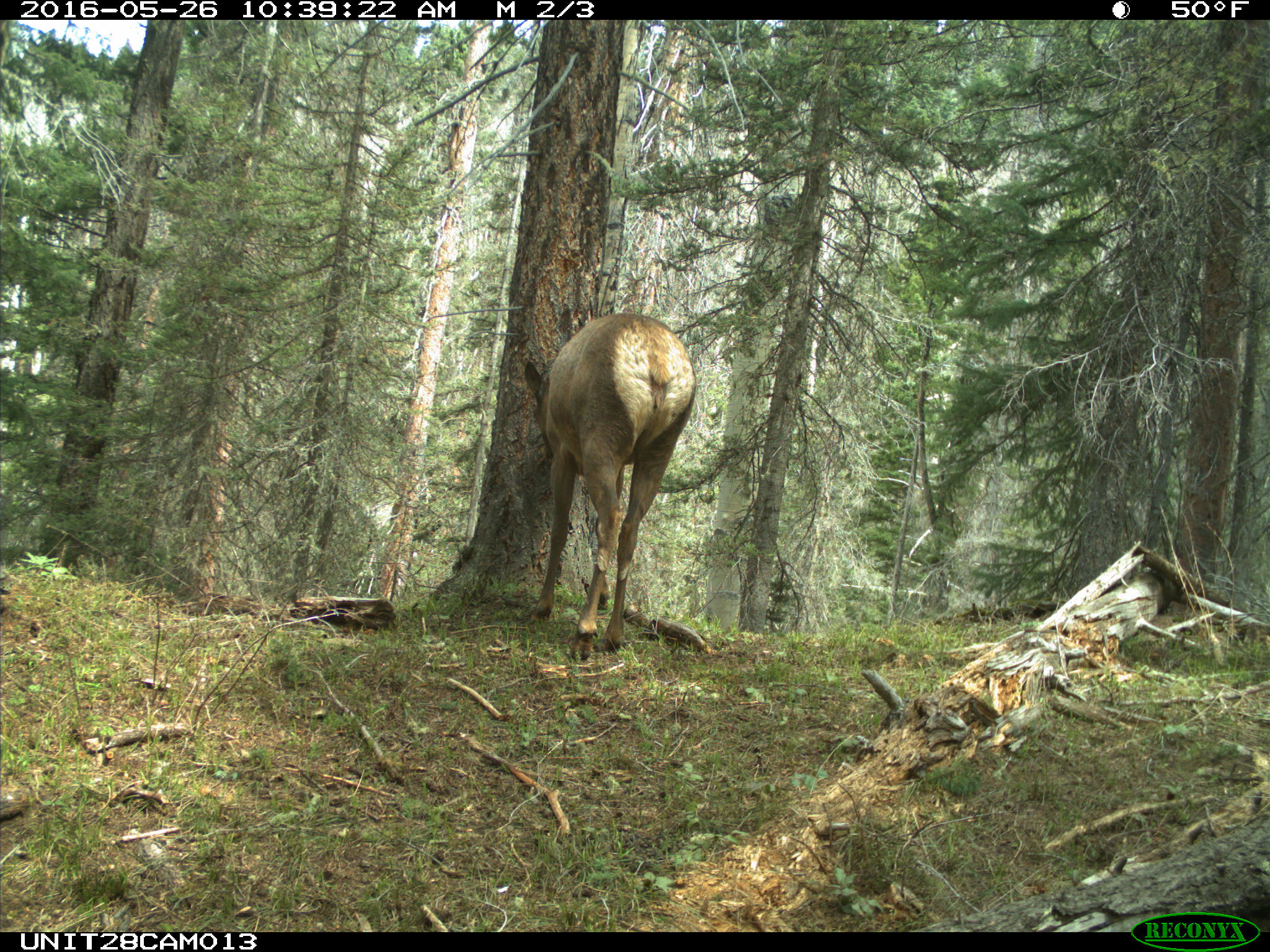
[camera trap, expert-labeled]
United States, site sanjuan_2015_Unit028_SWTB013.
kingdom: Animalia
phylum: Chordata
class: Mammalia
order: Artiodactyla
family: Cervidae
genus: Cervus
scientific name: Cervus elaphus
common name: red deer